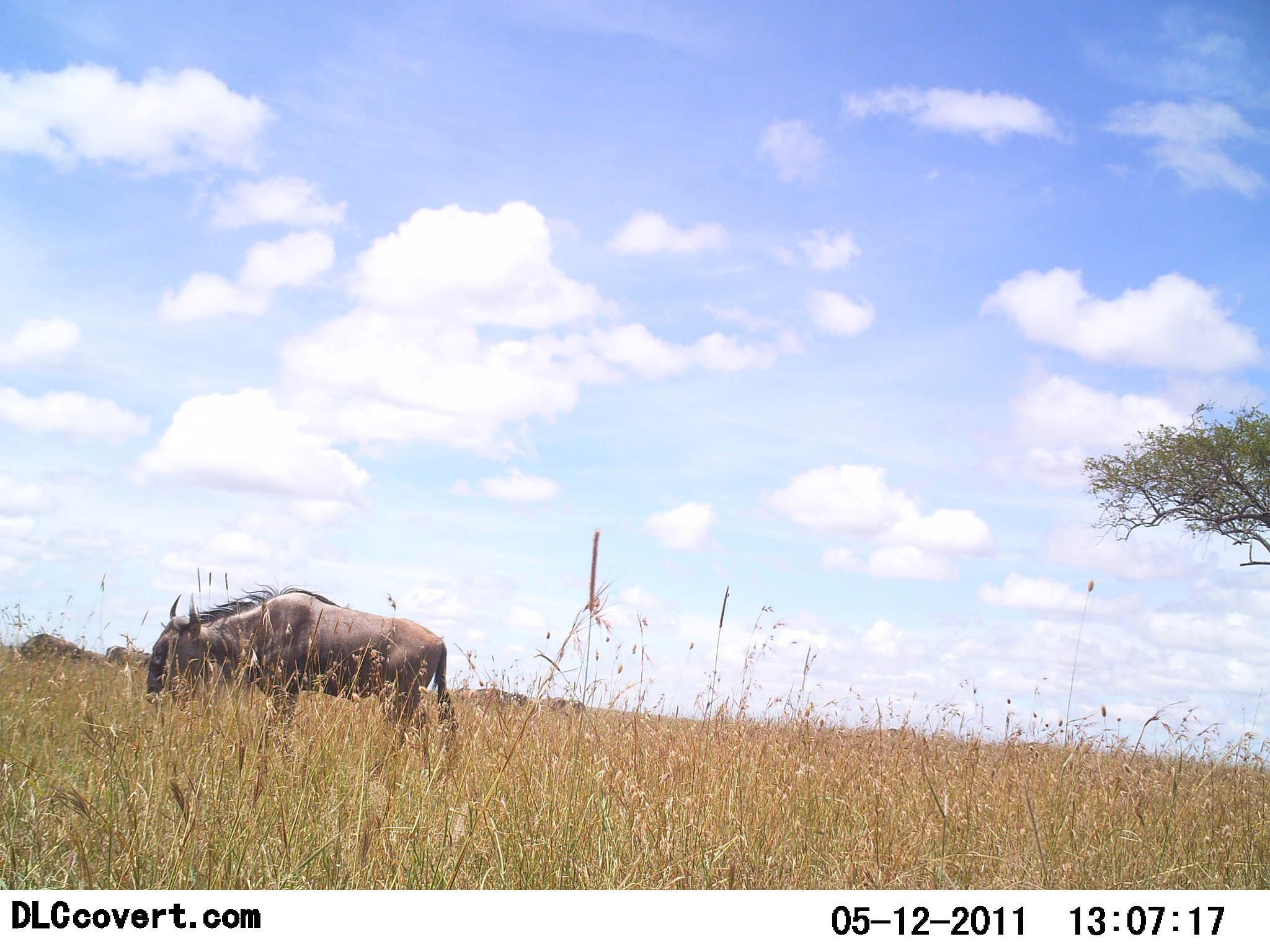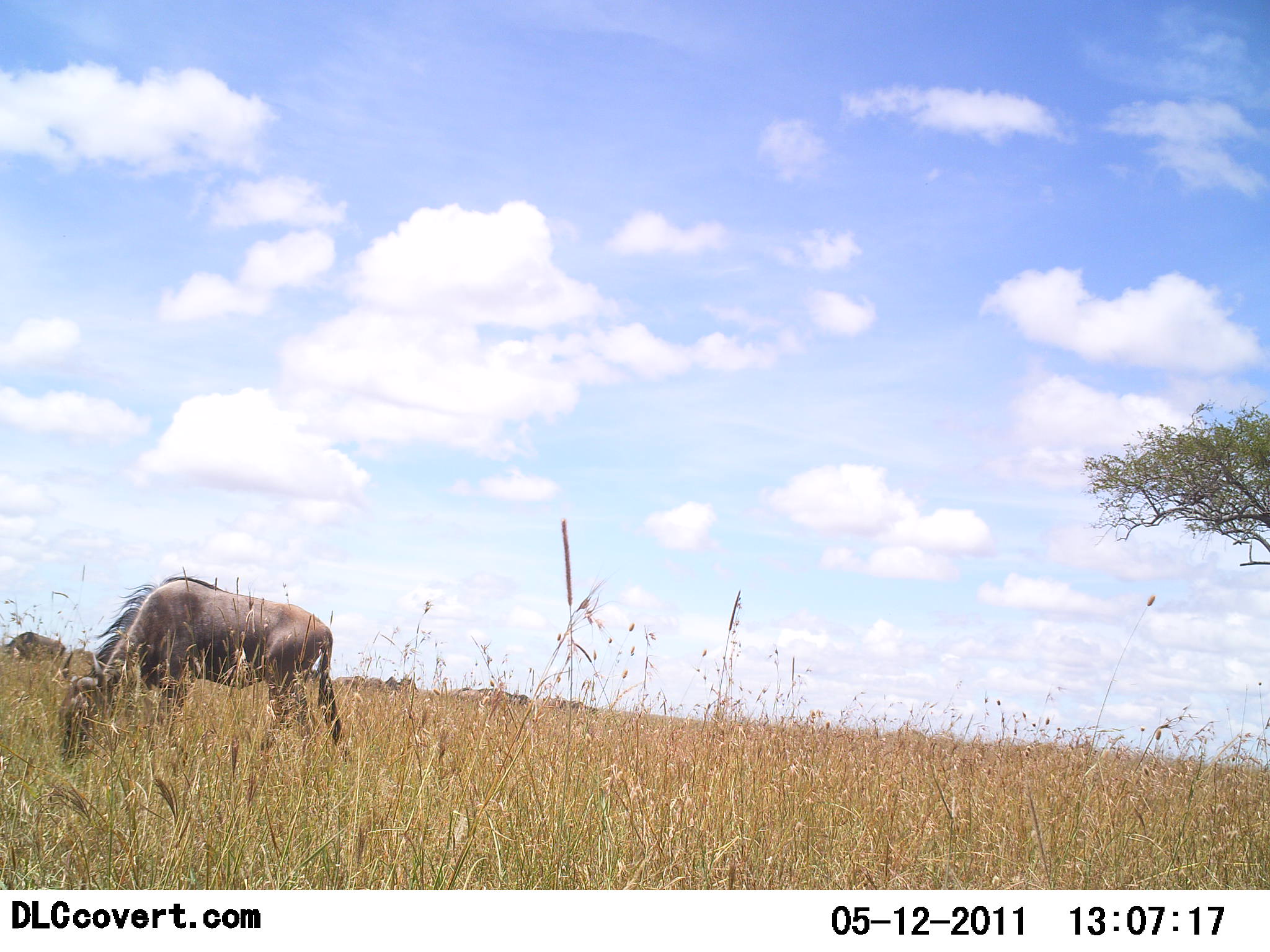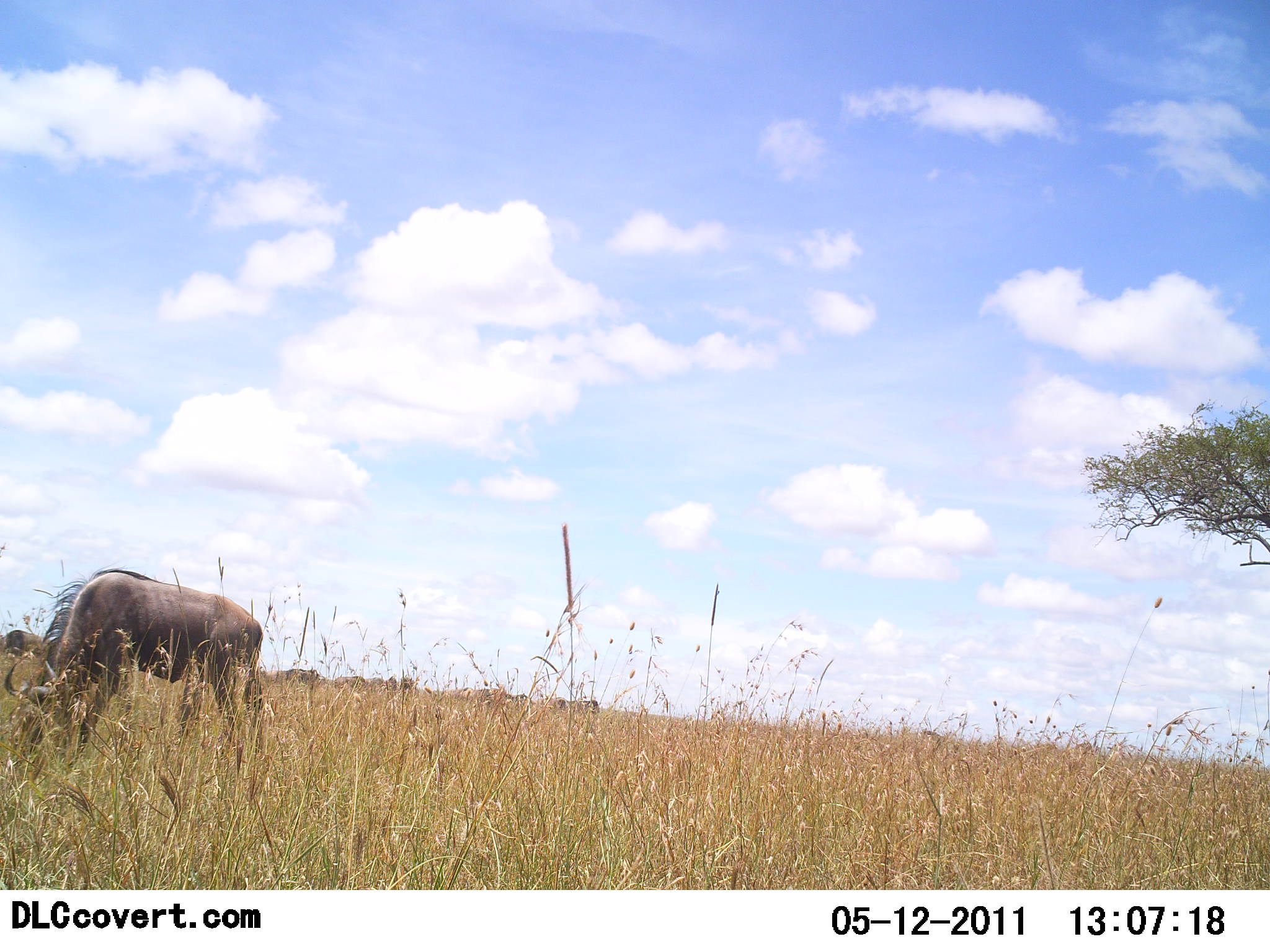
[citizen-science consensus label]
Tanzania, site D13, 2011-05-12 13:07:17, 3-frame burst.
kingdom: Animalia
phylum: Chordata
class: Mammalia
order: Artiodactyla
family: Bovidae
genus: Connochaetes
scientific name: Connochaetes taurinus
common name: blue wildebeest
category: wildebeest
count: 1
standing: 21%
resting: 0%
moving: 36%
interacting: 0%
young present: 0%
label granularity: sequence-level